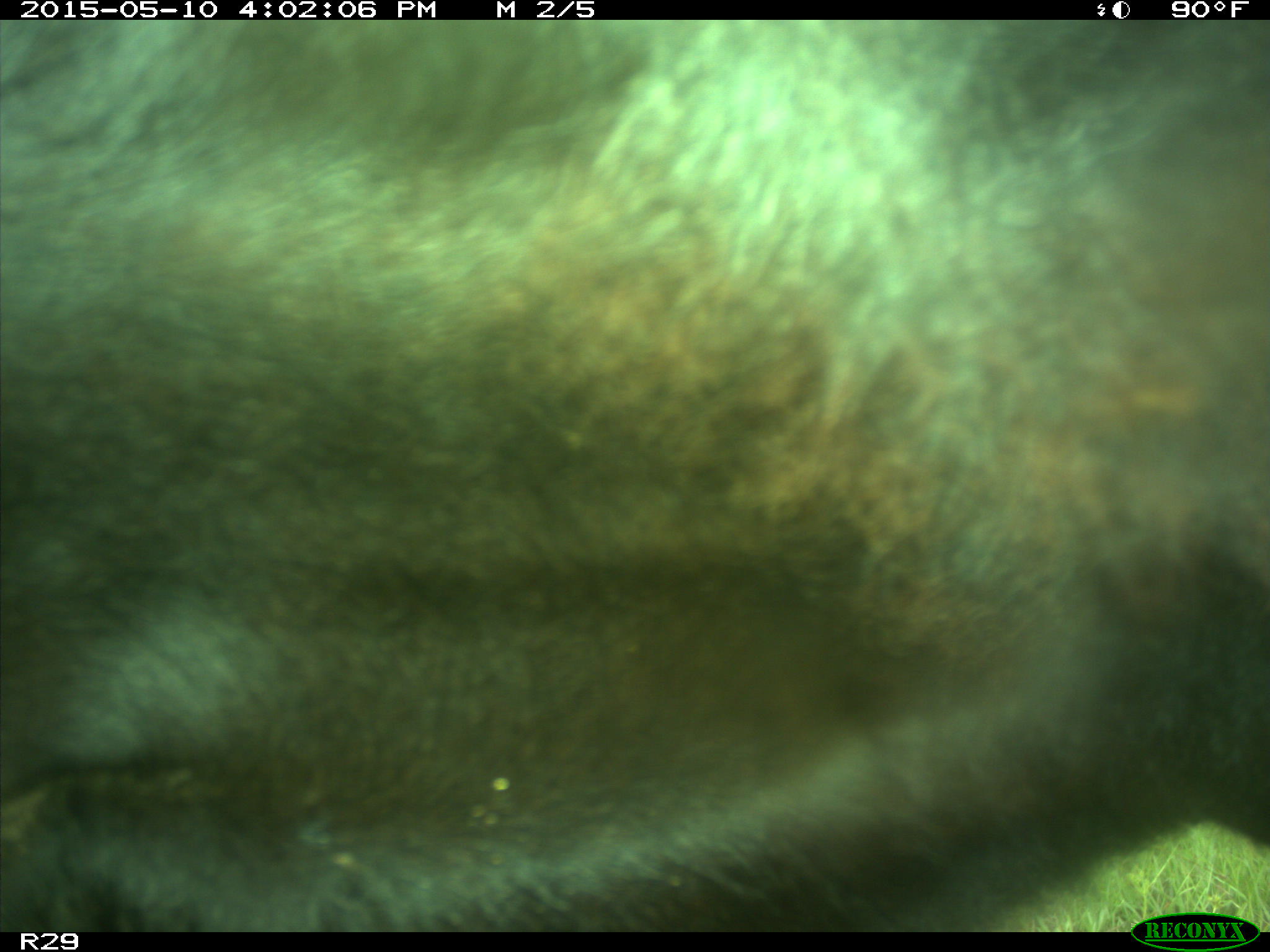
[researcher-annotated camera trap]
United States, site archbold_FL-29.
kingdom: Animalia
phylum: Chordata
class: Mammalia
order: Artiodactyla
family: Bovidae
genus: Bos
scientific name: Bos taurus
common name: domestic cow